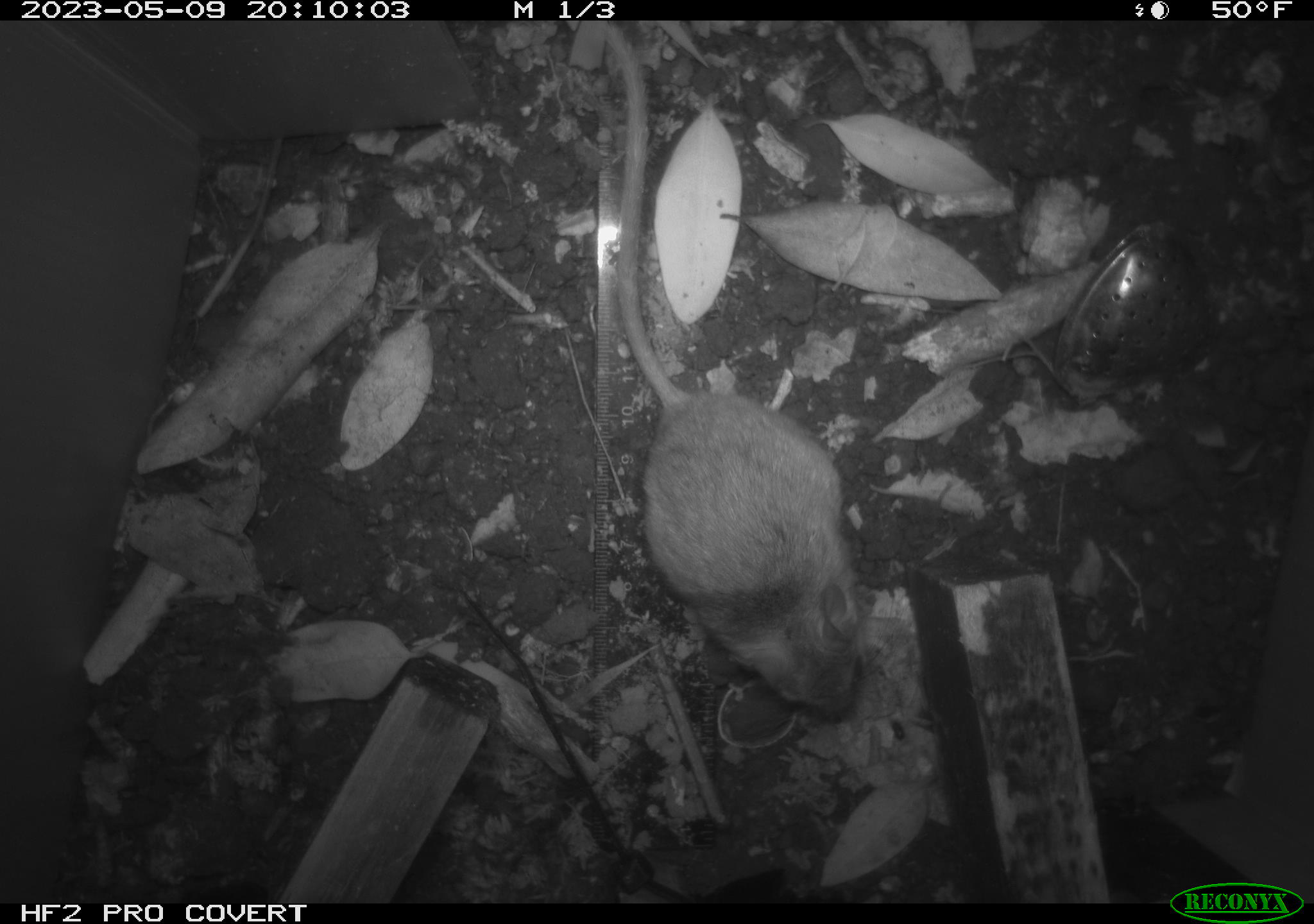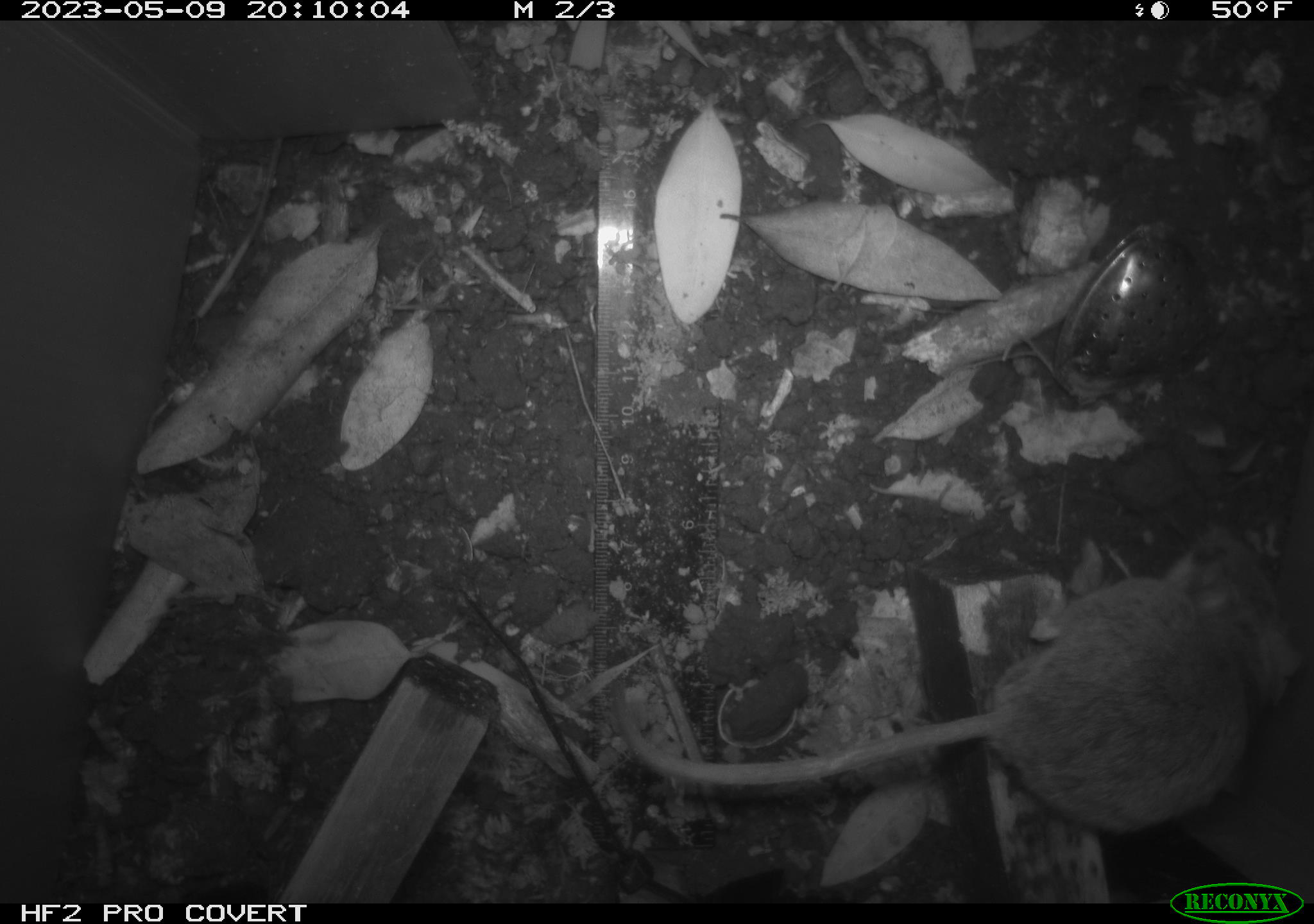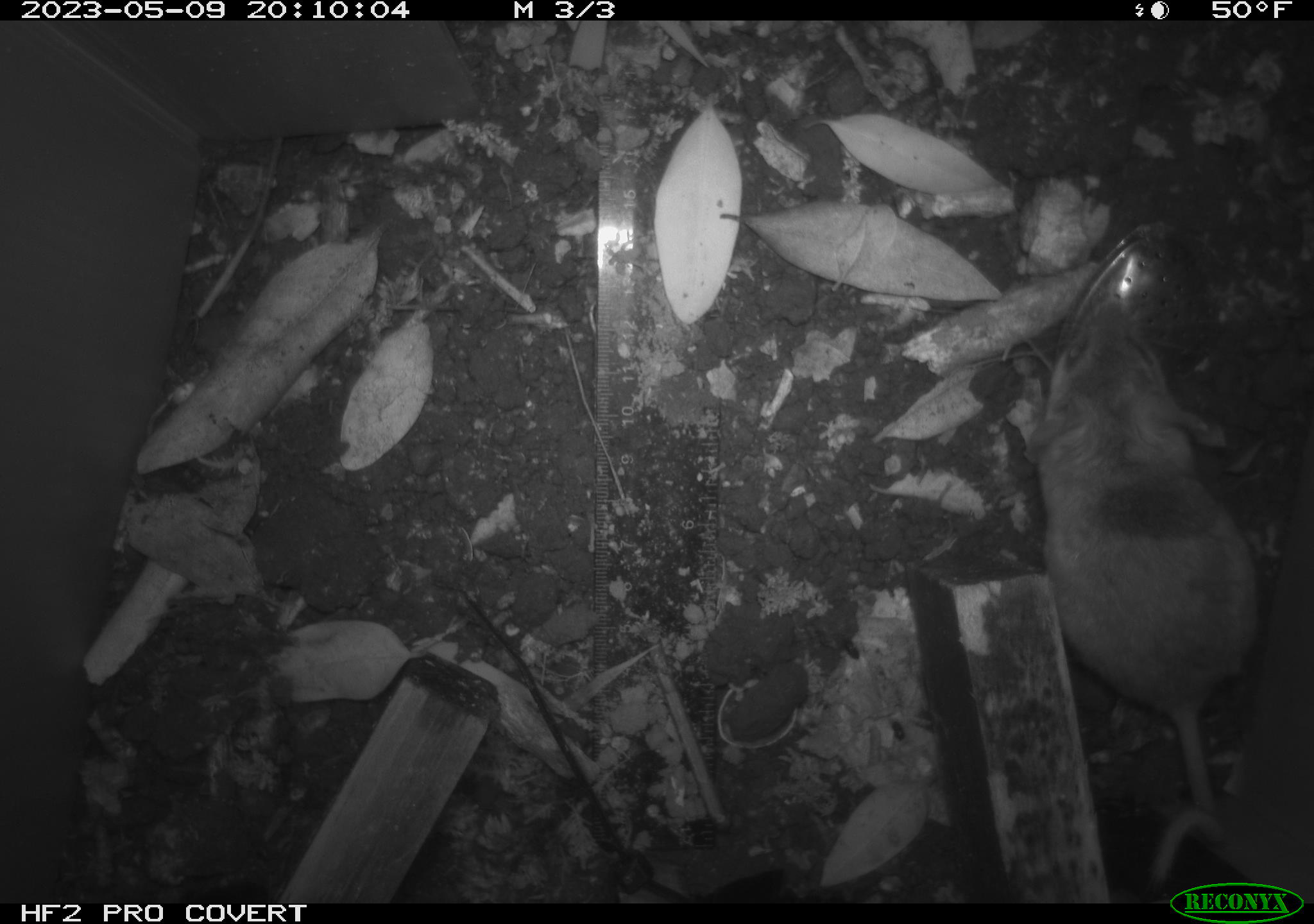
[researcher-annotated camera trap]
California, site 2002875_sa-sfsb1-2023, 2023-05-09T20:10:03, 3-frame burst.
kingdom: Animalia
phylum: Chordata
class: Mammalia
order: Rodentia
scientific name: Rodentia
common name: mouse species